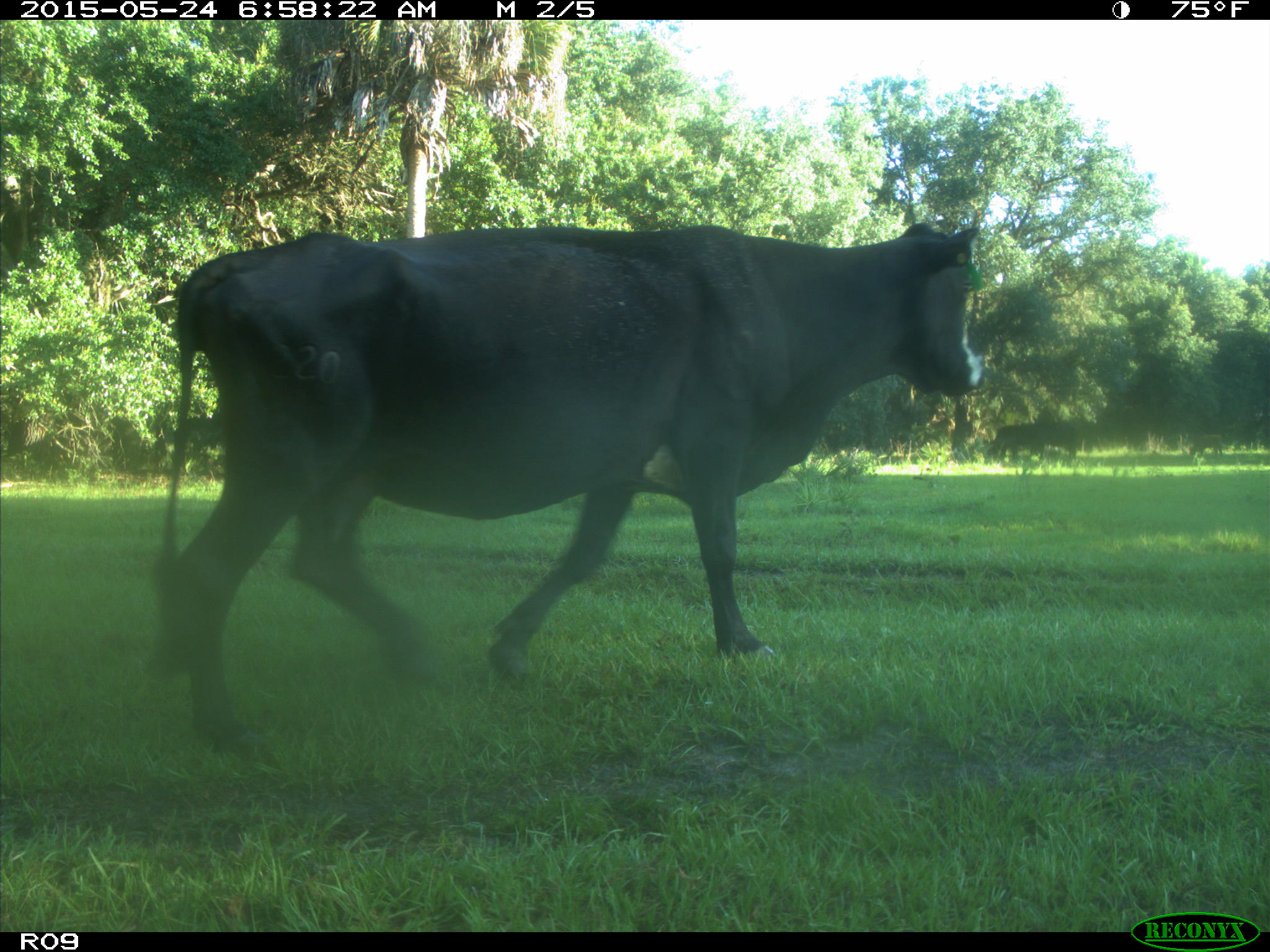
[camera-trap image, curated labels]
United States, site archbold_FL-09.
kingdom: Animalia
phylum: Chordata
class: Mammalia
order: Artiodactyla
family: Bovidae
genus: Bos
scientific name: Bos taurus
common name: domestic cow